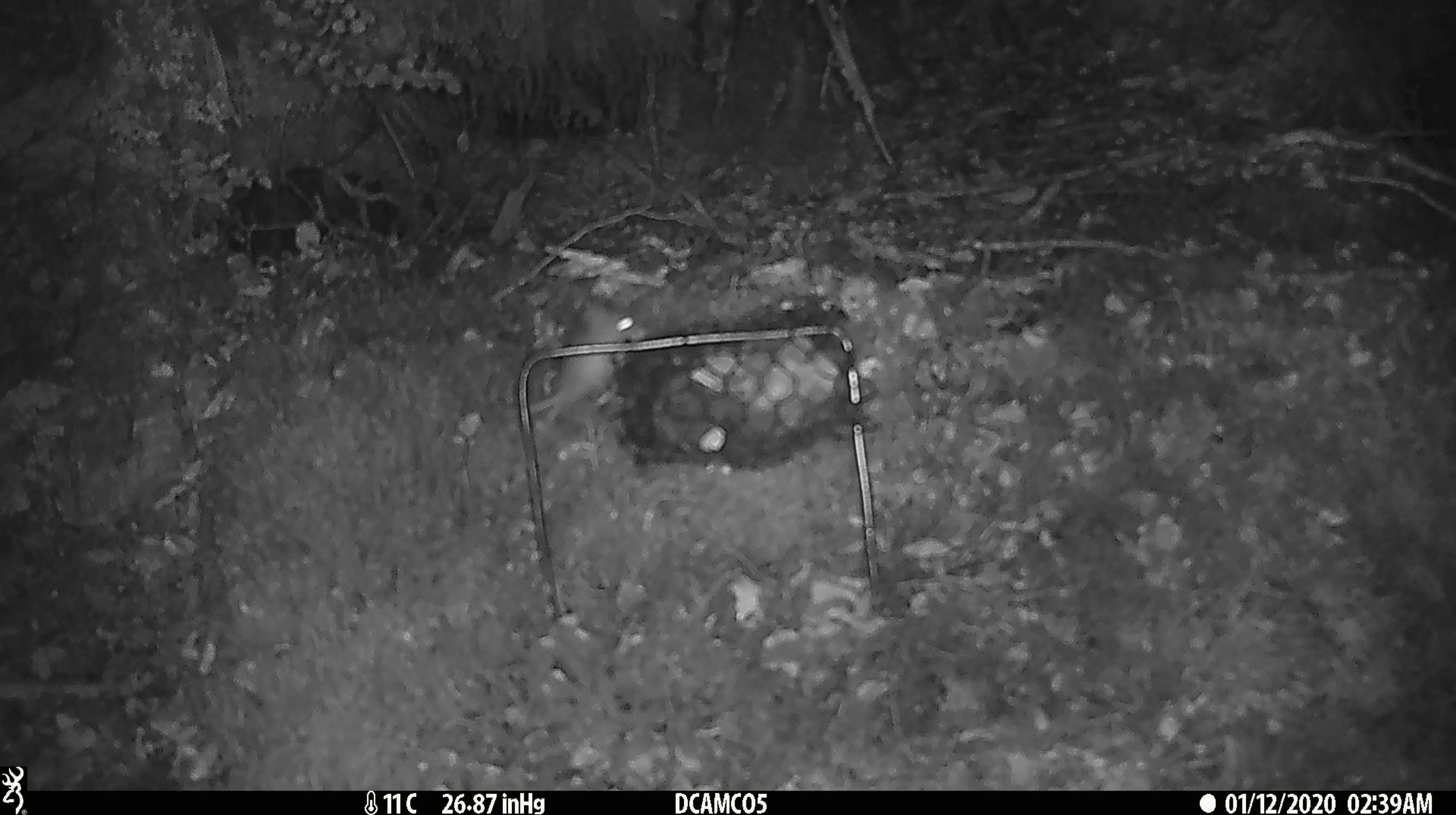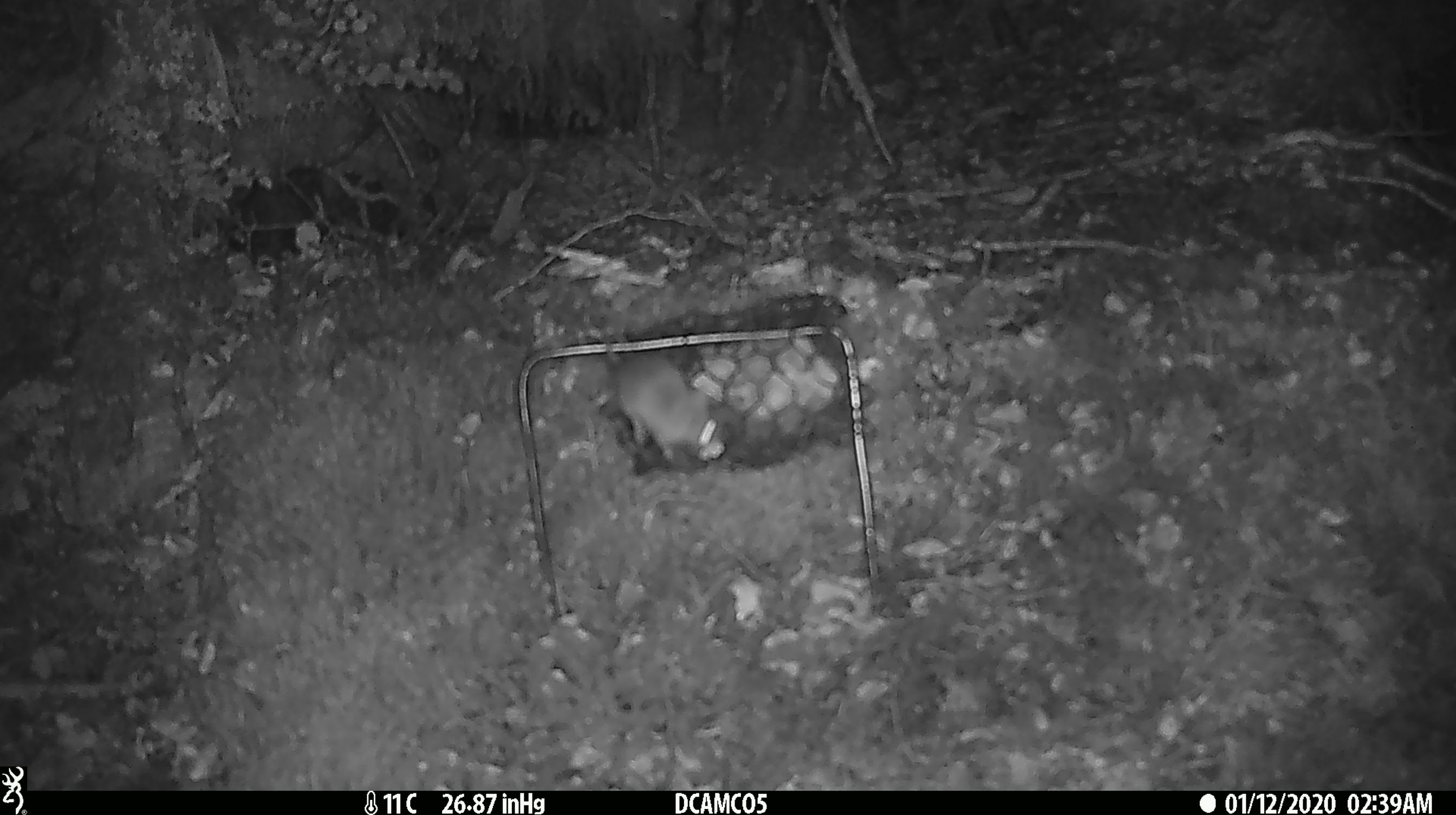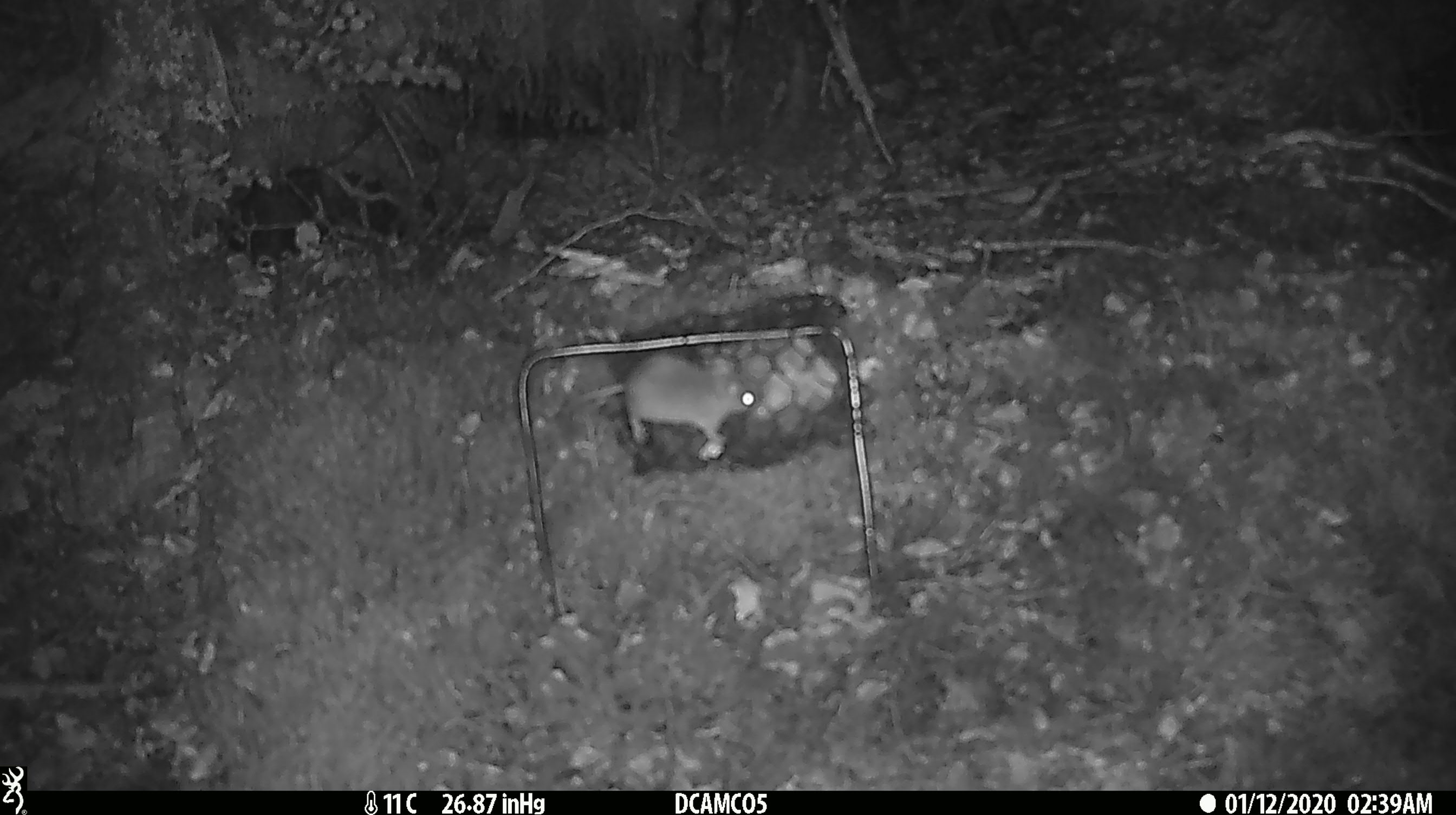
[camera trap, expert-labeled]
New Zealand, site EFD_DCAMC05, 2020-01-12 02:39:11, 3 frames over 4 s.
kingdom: Animalia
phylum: Chordata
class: Mammalia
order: Rodentia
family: Muridae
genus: Mus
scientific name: Mus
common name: mouse